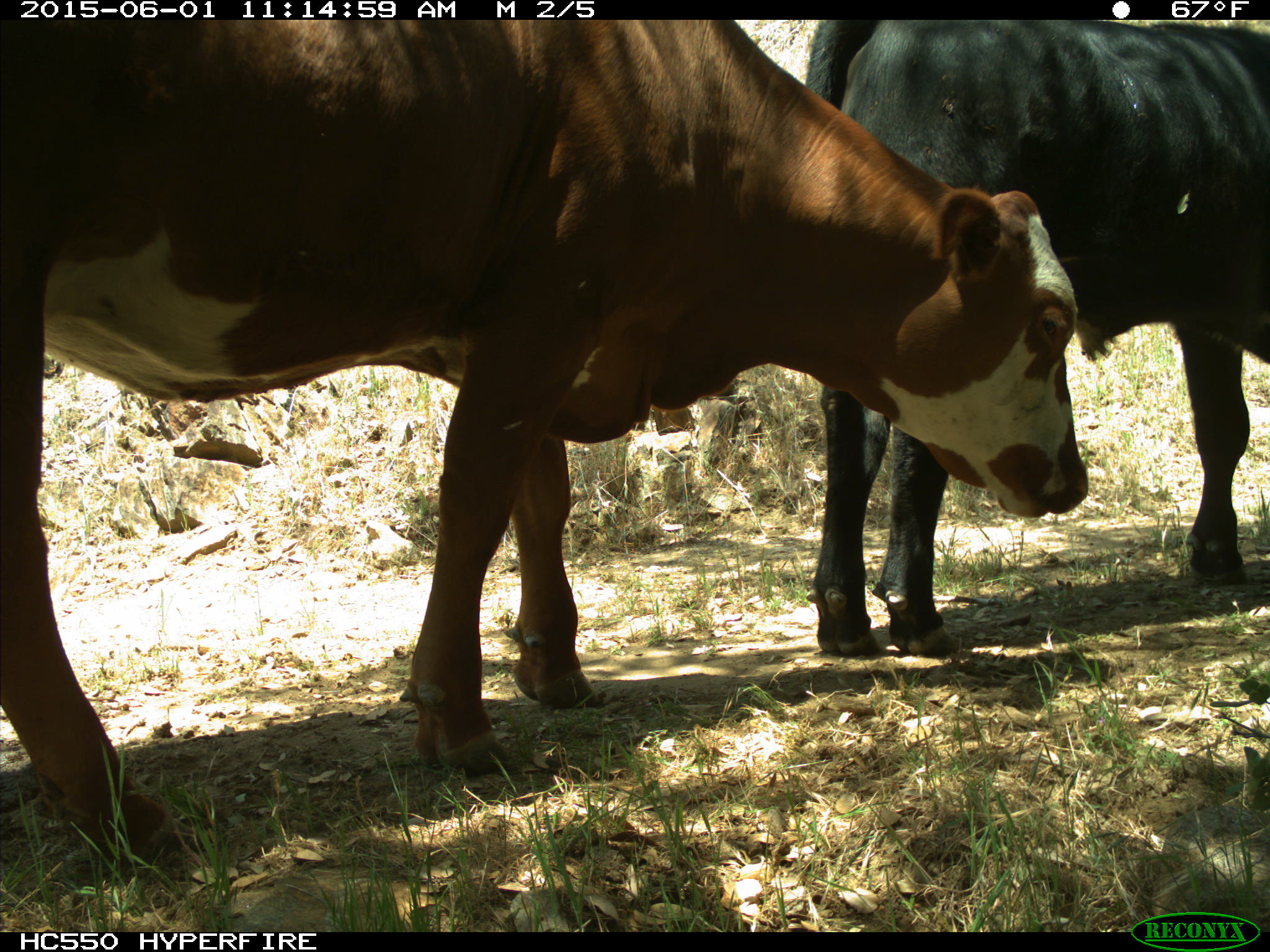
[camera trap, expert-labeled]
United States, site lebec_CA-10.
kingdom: Animalia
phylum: Chordata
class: Mammalia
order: Artiodactyla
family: Bovidae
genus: Bos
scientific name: Bos taurus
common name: domestic cow